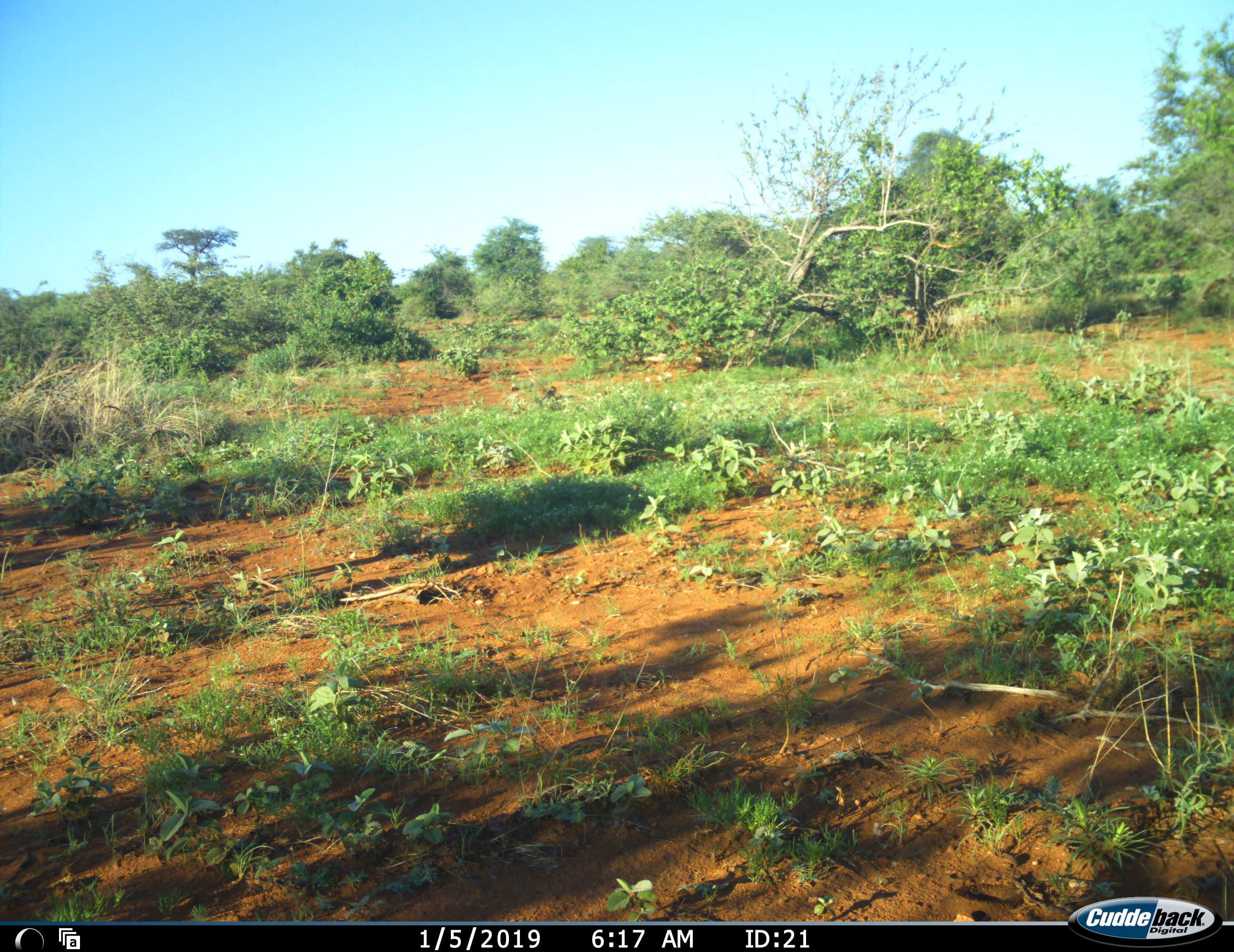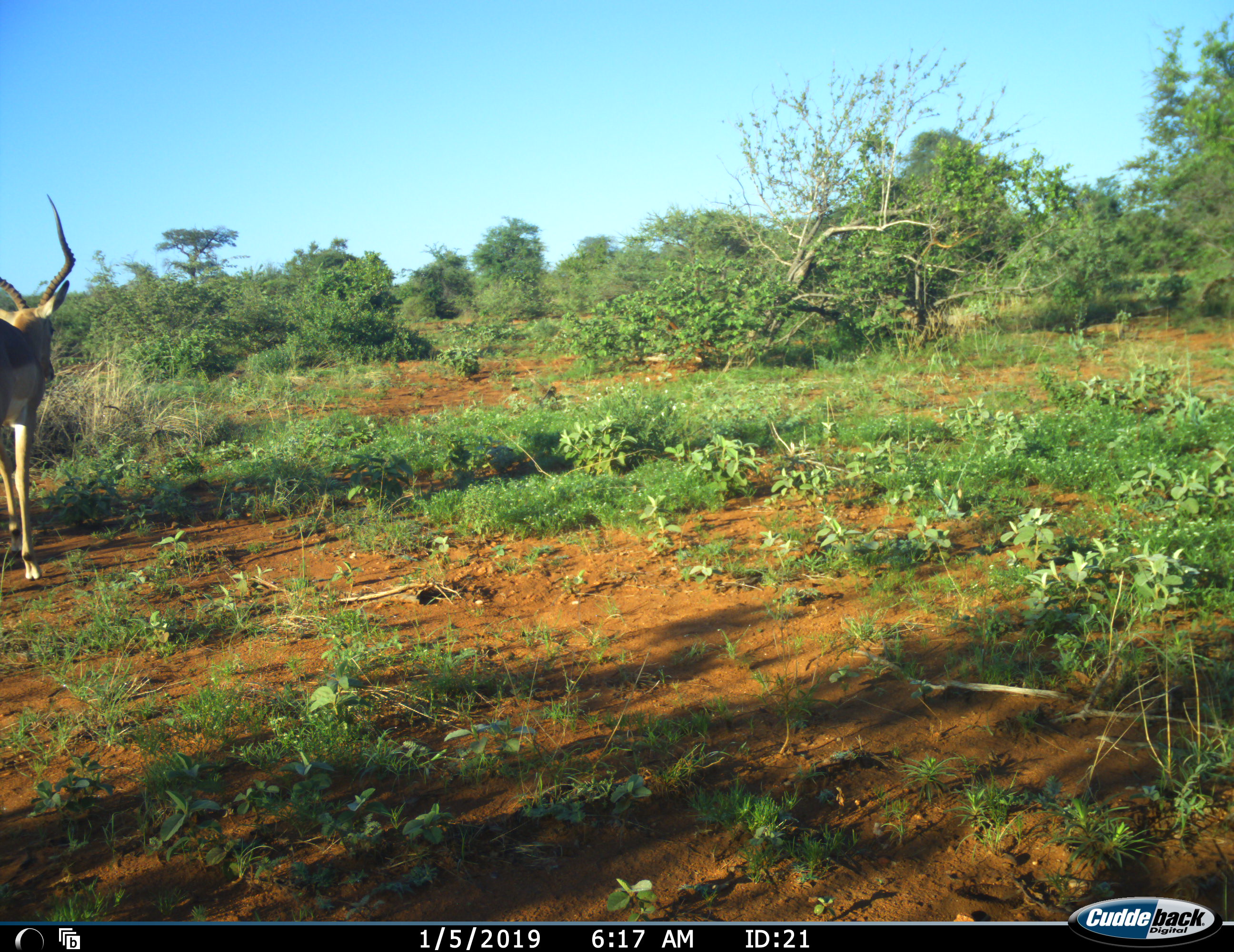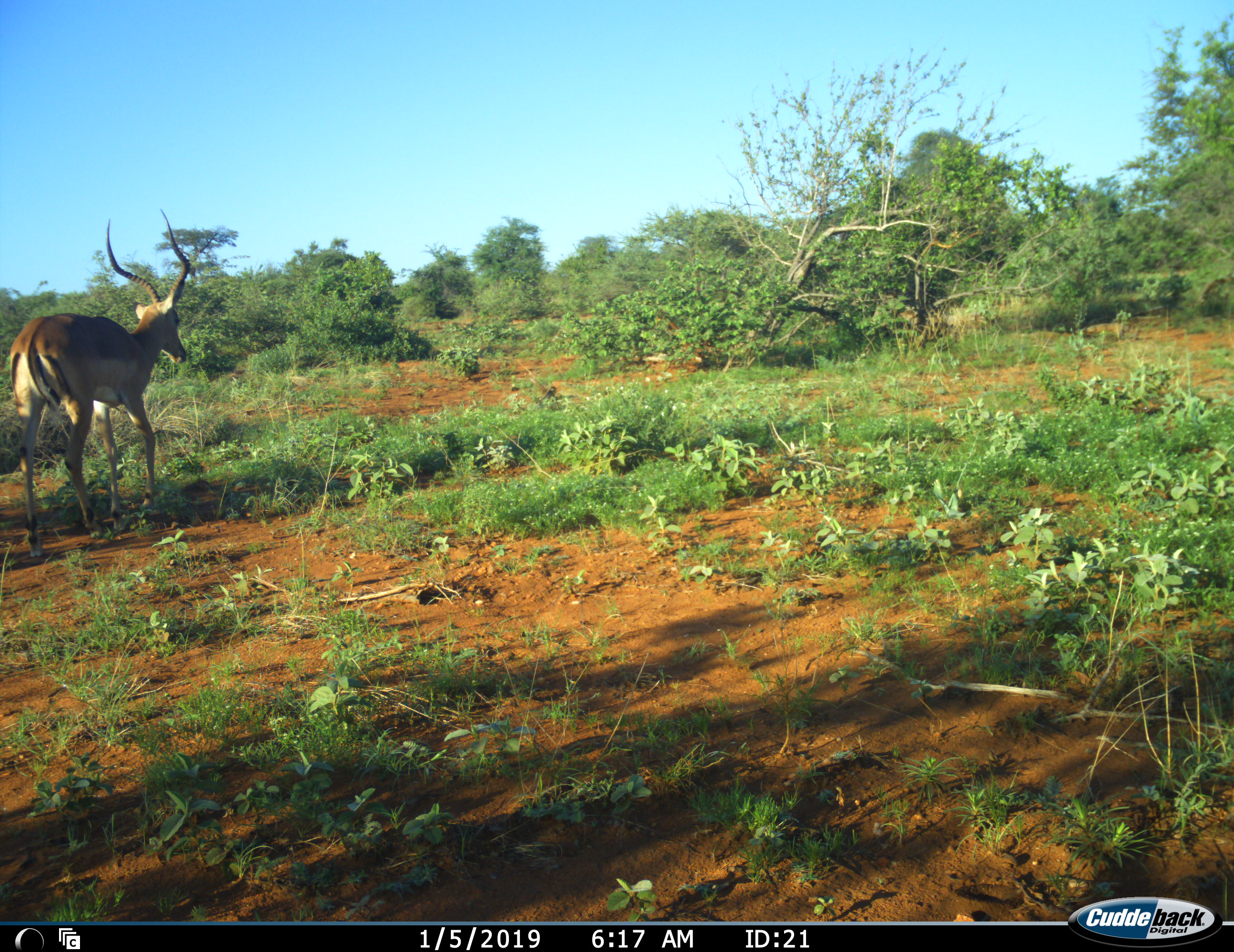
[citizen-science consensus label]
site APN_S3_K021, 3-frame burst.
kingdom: Animalia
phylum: Chordata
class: Mammalia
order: Artiodactyla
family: Bovidae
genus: Aepyceros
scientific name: Aepyceros melampus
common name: impala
Impala (Aepyceros melampus), count 1. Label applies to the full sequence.